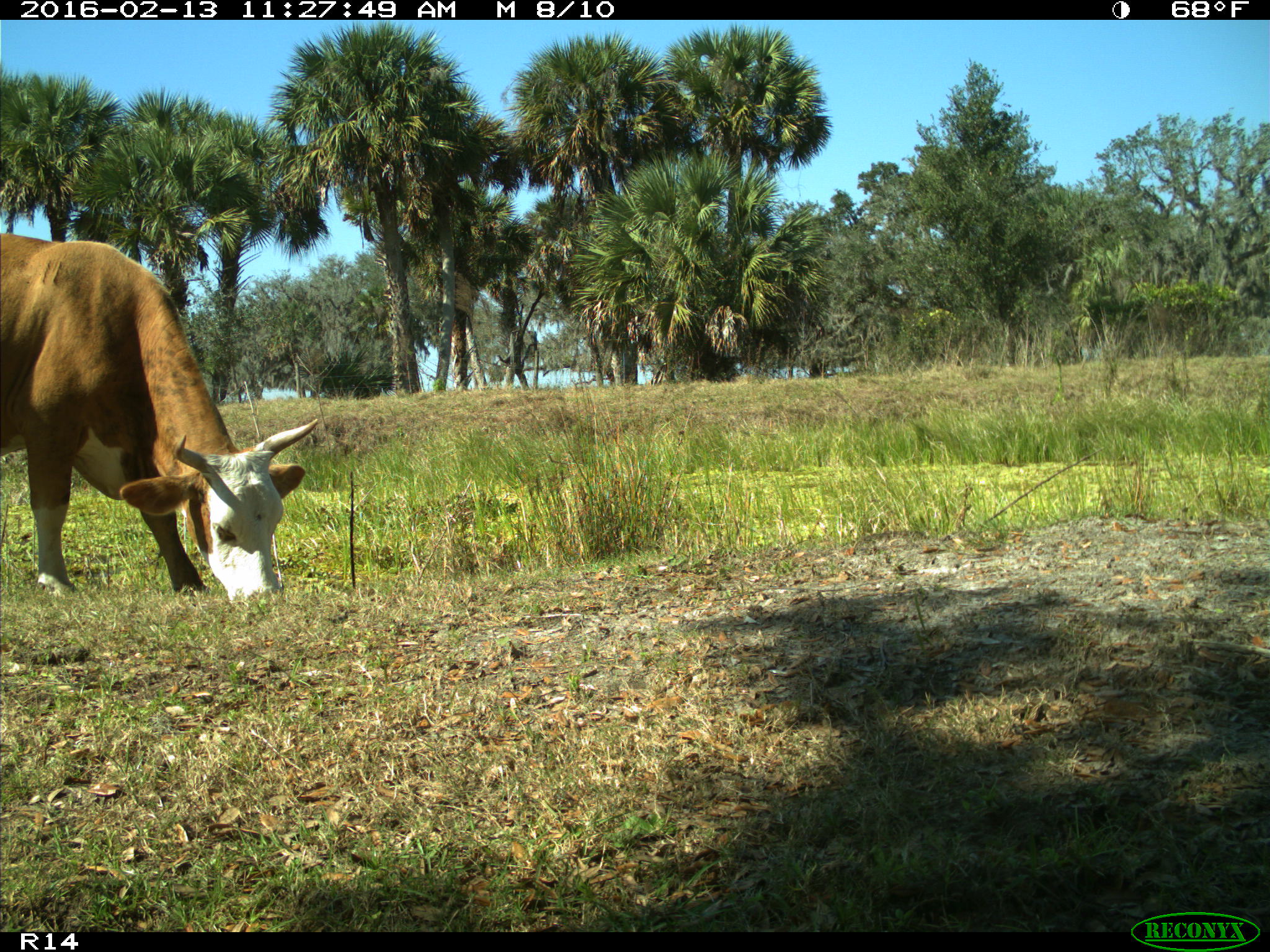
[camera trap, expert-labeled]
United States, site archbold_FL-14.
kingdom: Animalia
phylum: Chordata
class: Mammalia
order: Artiodactyla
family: Bovidae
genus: Bos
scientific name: Bos taurus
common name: domestic cow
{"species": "Bos taurus (domestic cow)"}